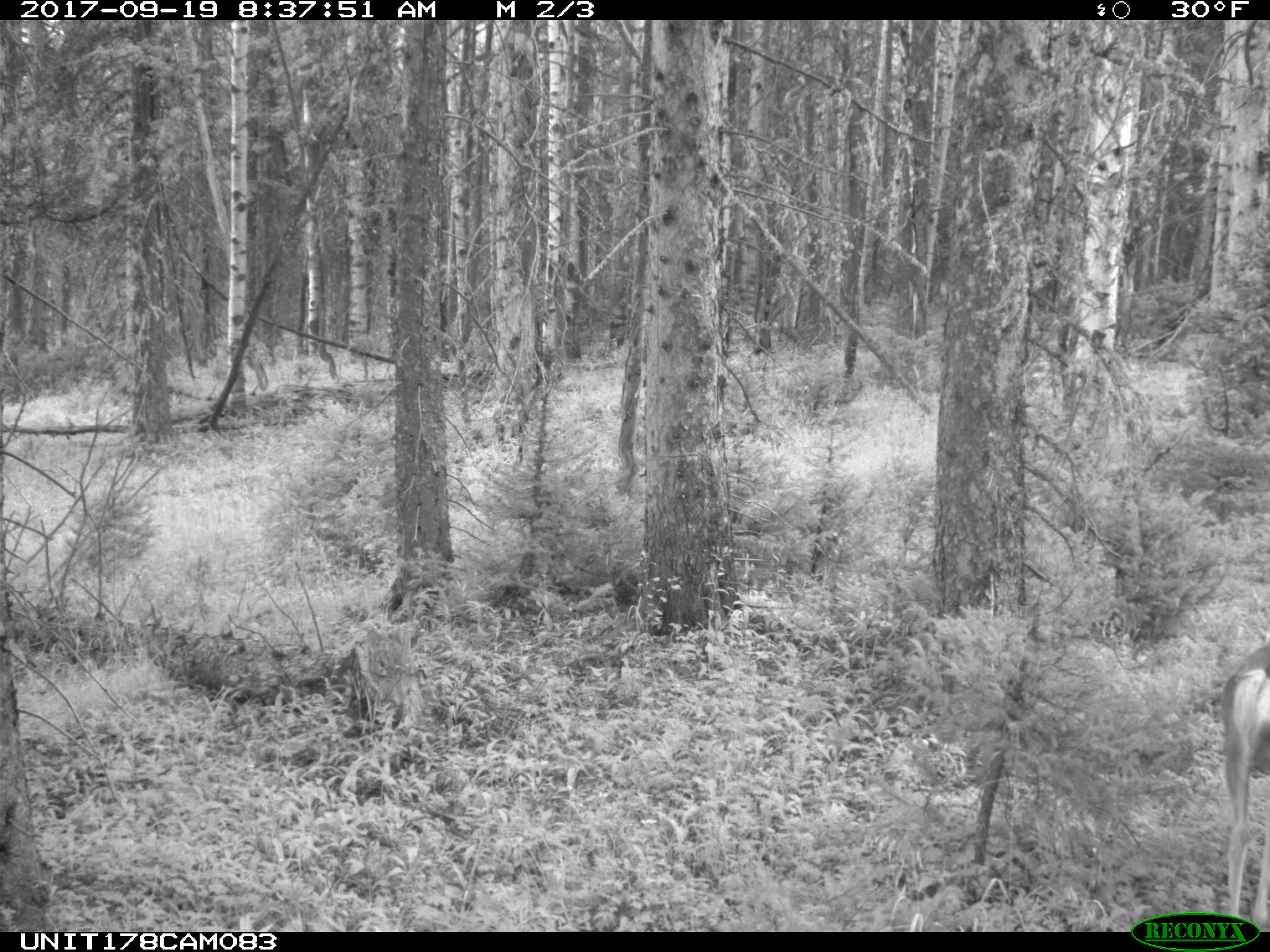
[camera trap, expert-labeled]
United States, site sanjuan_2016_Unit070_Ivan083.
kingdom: Animalia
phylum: Chordata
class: Mammalia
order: Artiodactyla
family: Cervidae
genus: Odocoileus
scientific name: Odocoileus hemionus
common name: mule deer